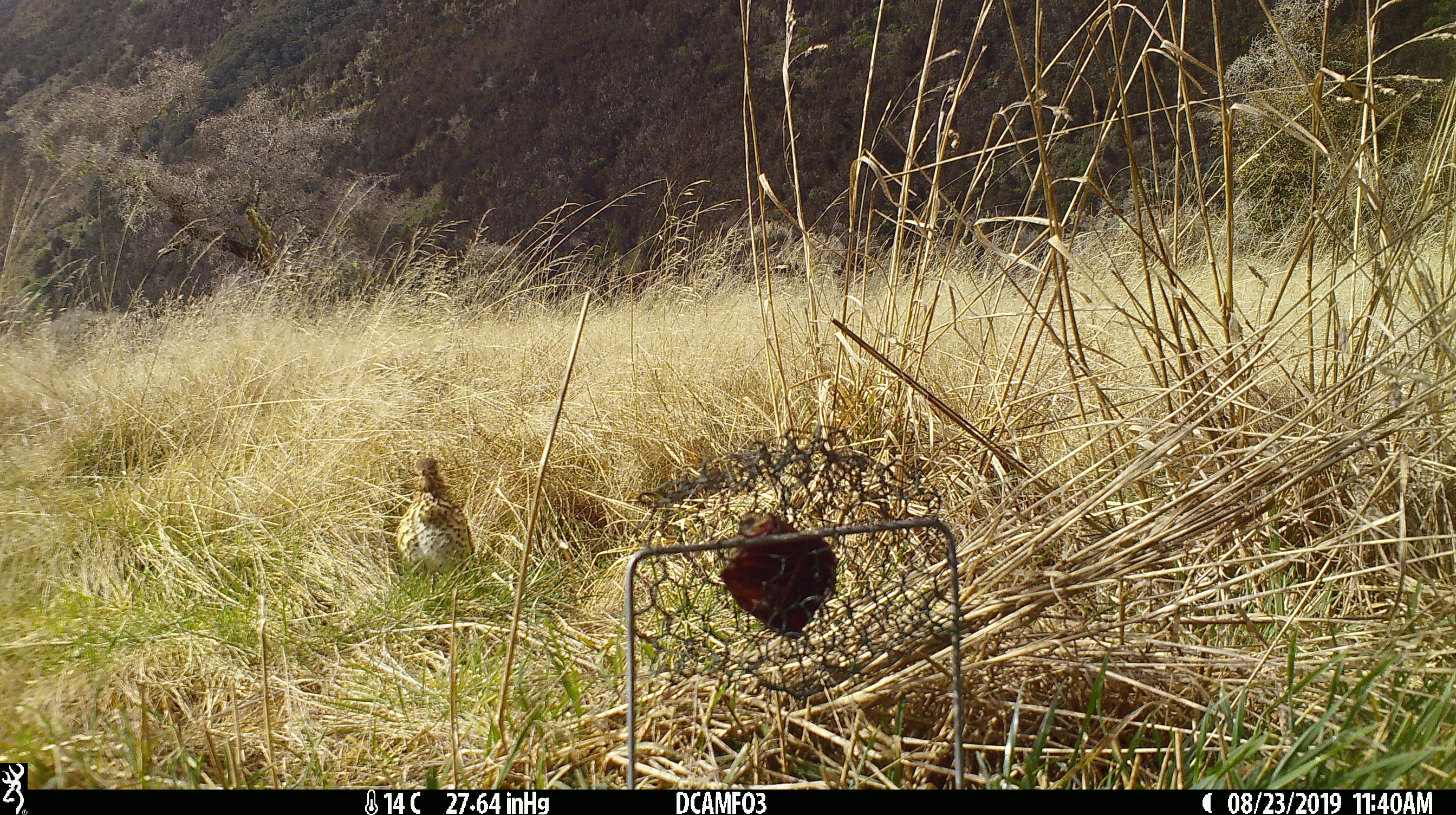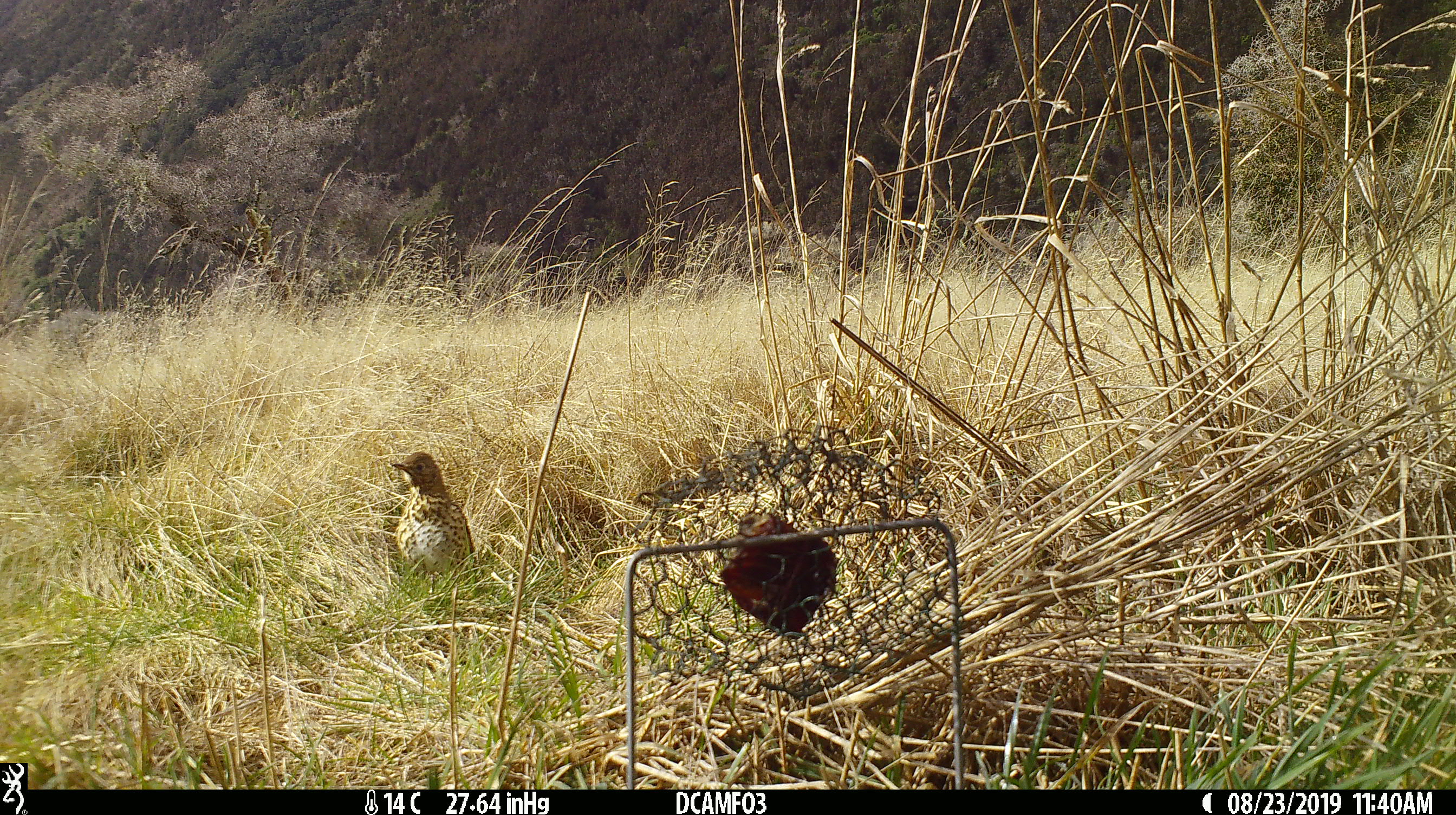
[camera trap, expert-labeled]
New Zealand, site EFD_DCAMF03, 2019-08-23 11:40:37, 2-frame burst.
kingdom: Animalia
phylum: Chordata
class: Aves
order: Passeriformes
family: Turdidae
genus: Turdus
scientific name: Turdus philomelos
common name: song thrush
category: thrush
Thrush (song thrush) (Turdus philomelos).